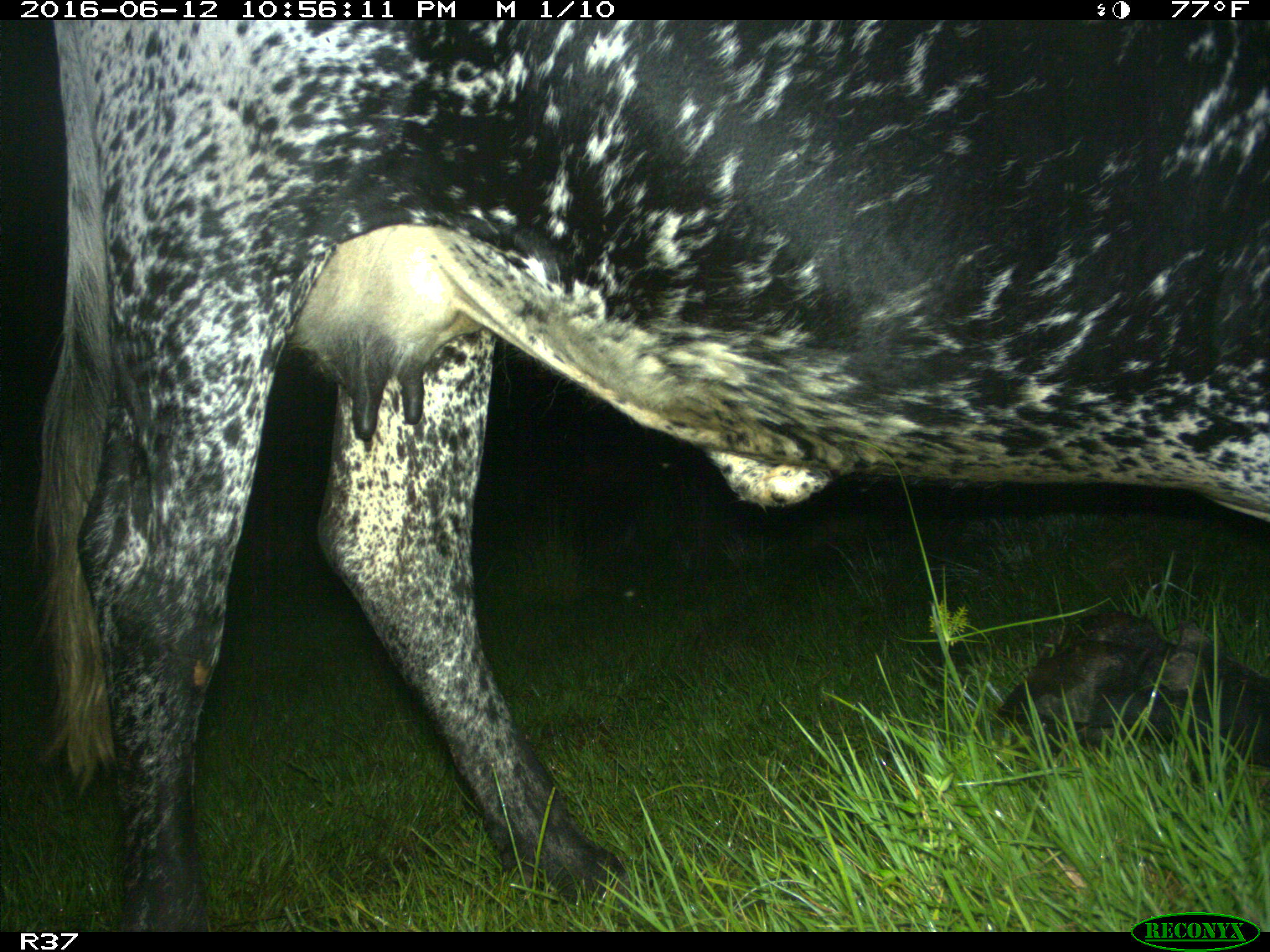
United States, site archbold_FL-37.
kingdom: Animalia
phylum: Chordata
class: Mammalia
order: Artiodactyla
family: Bovidae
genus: Bos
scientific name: Bos taurus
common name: domestic cow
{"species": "Bos taurus (domestic cow)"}